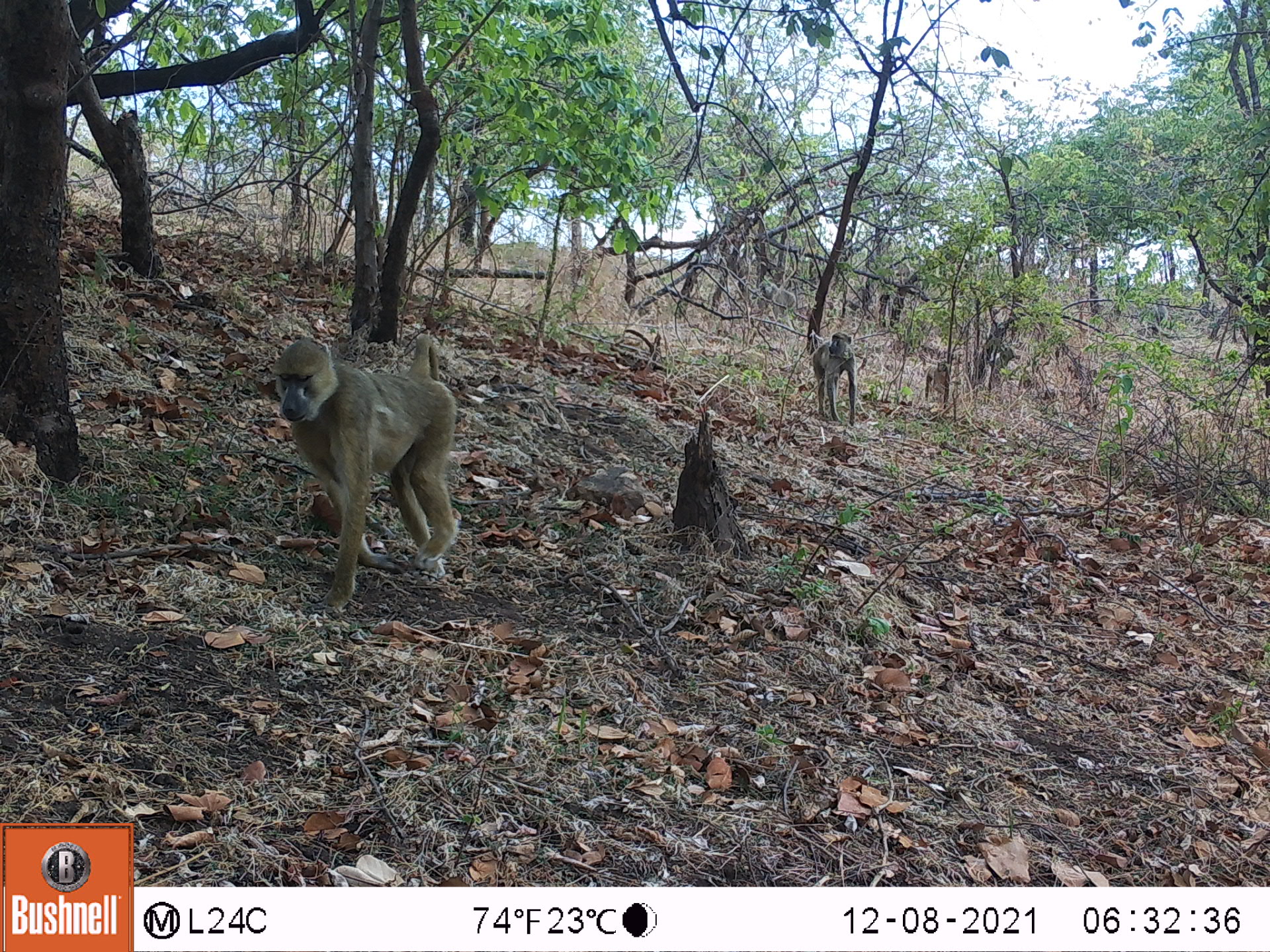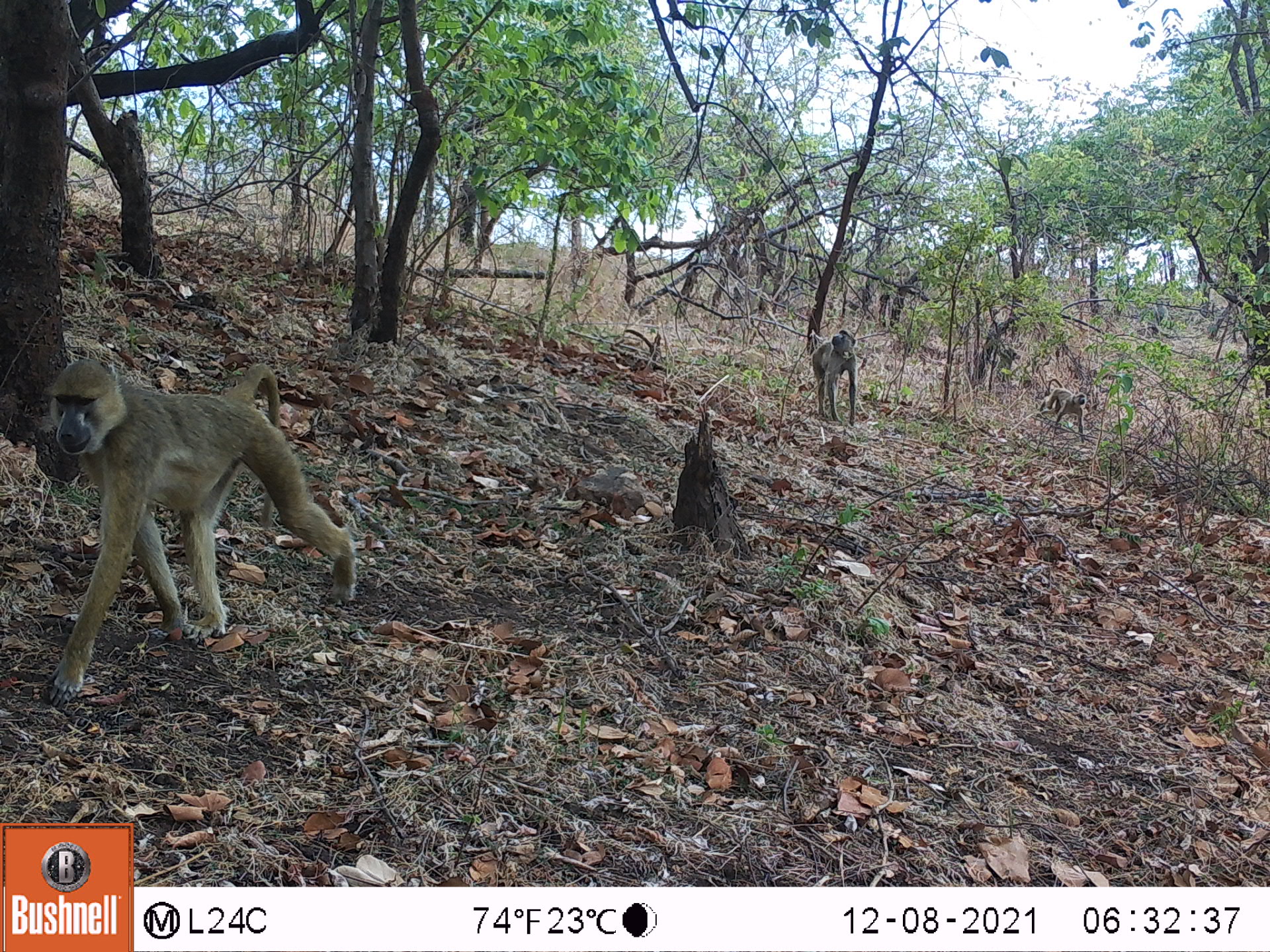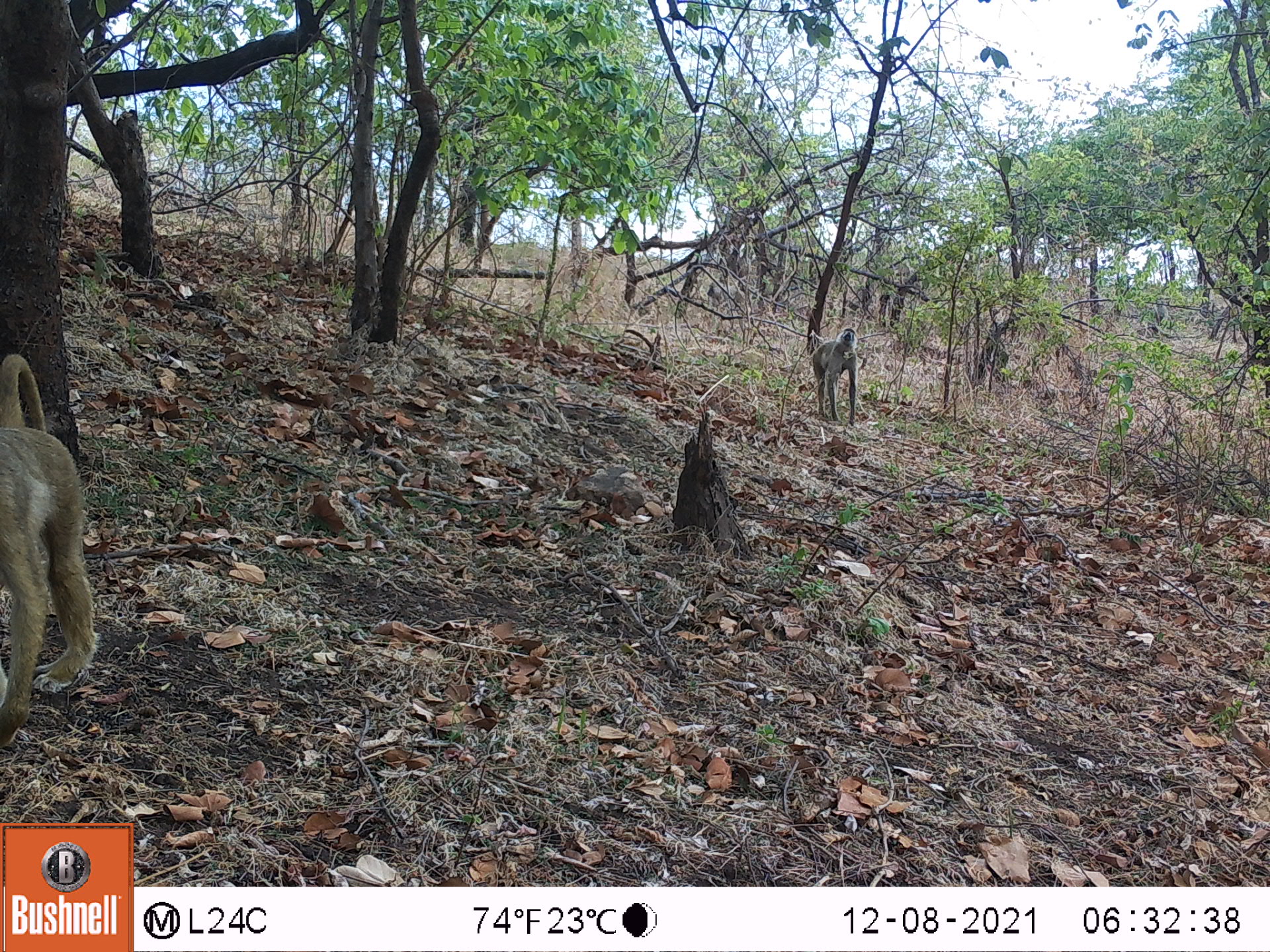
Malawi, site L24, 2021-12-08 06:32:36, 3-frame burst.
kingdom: Animalia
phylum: Chordata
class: Mammalia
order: Primates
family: Cercopithecidae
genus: Papio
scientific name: Papio cynocephalus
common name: yellow baboon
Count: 3.